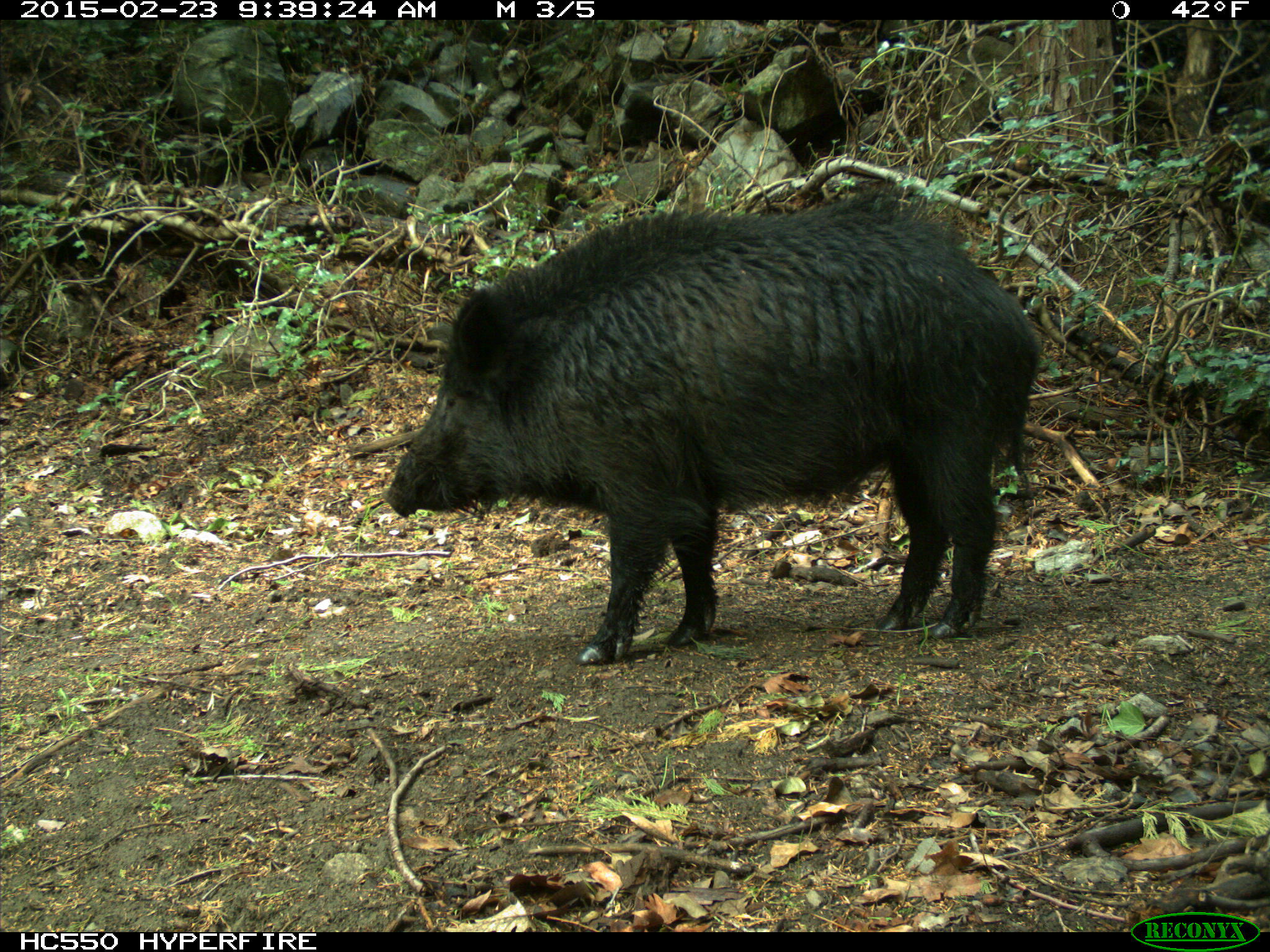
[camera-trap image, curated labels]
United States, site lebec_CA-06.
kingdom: Animalia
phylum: Chordata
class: Mammalia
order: Artiodactyla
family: Suidae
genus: Sus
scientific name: Sus scrofa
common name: wild boar